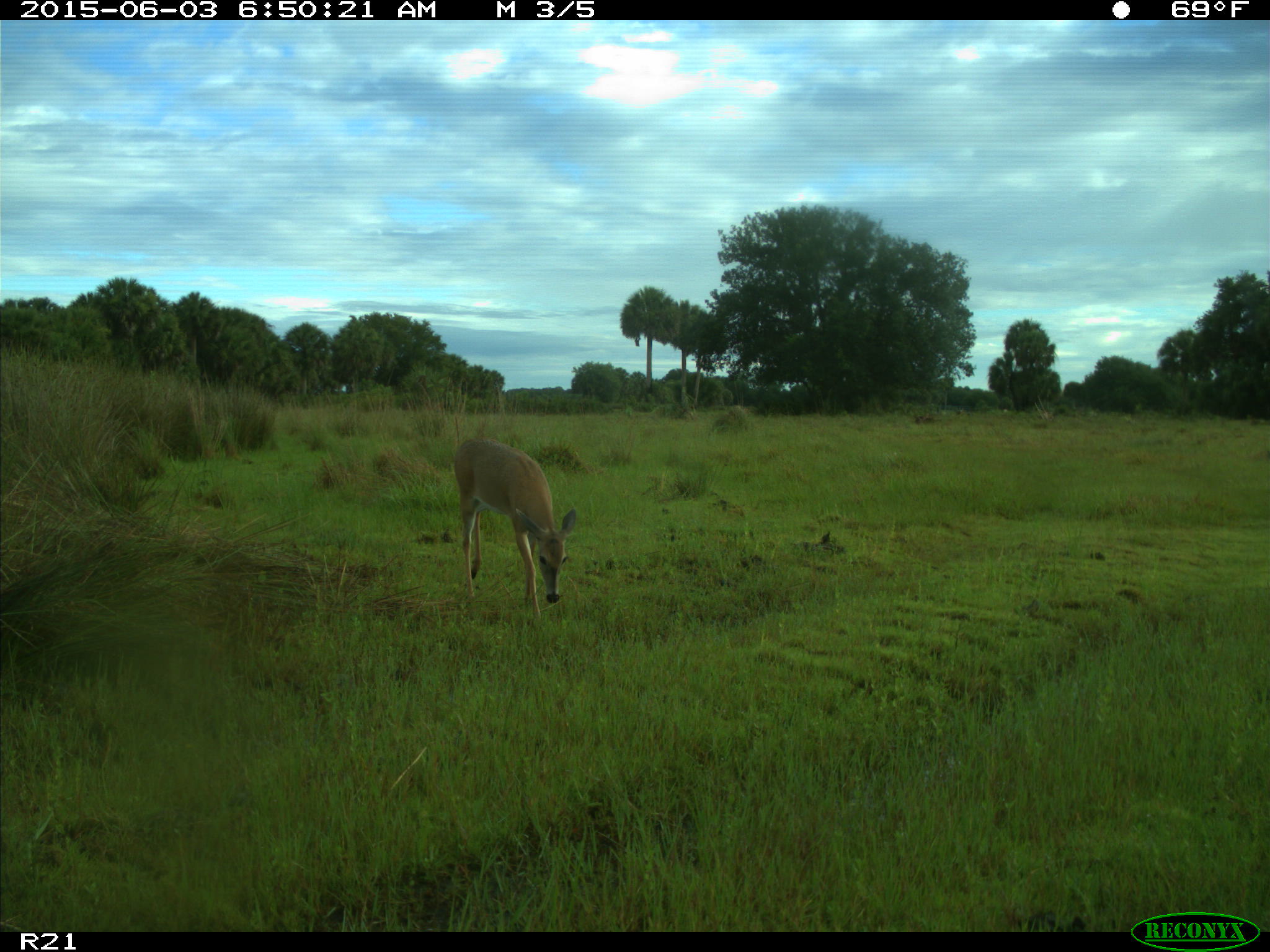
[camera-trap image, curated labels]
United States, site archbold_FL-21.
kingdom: Animalia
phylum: Chordata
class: Mammalia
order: Artiodactyla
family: Cervidae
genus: Odocoileus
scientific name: Odocoileus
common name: deer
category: unidentified deer